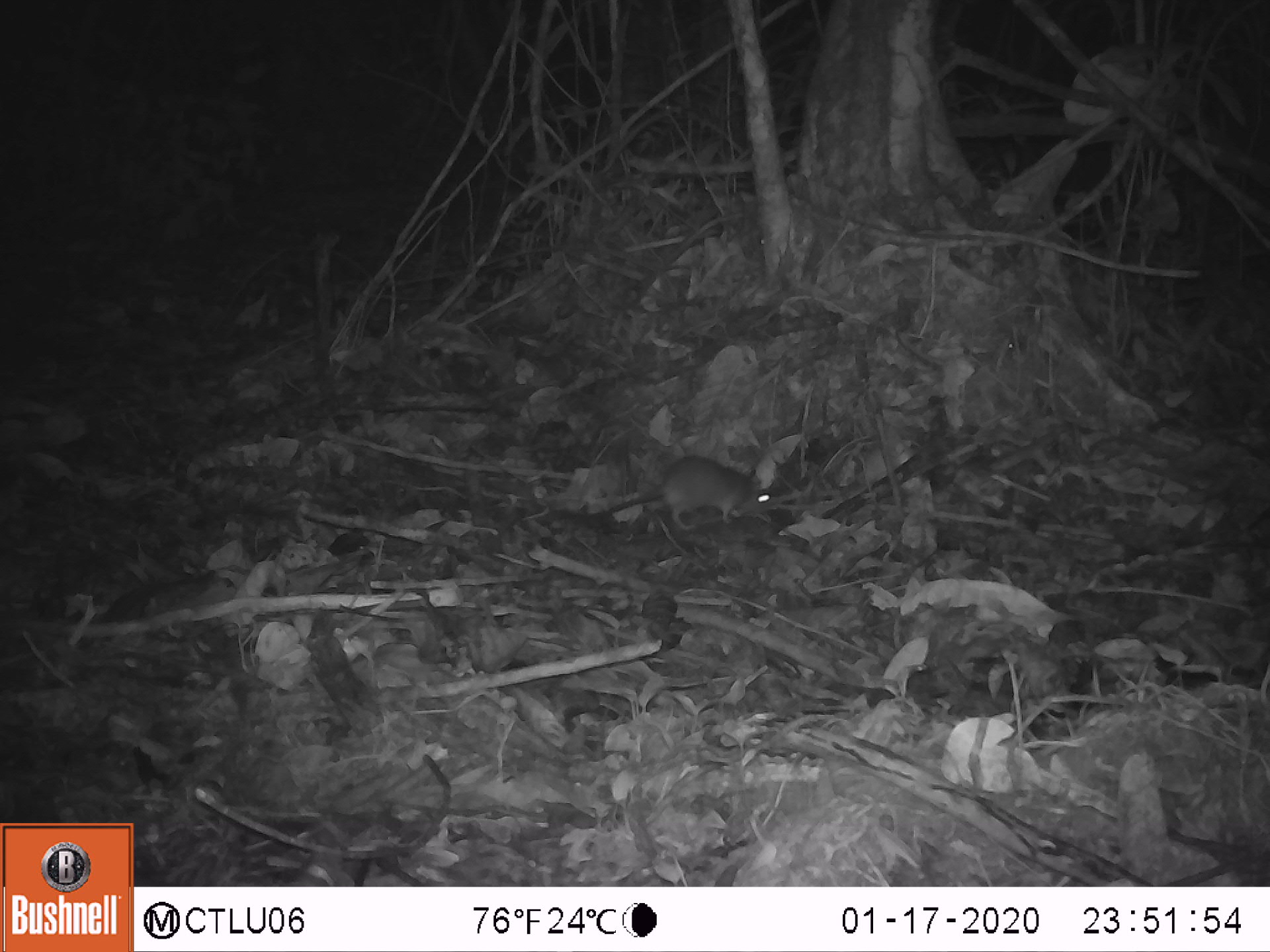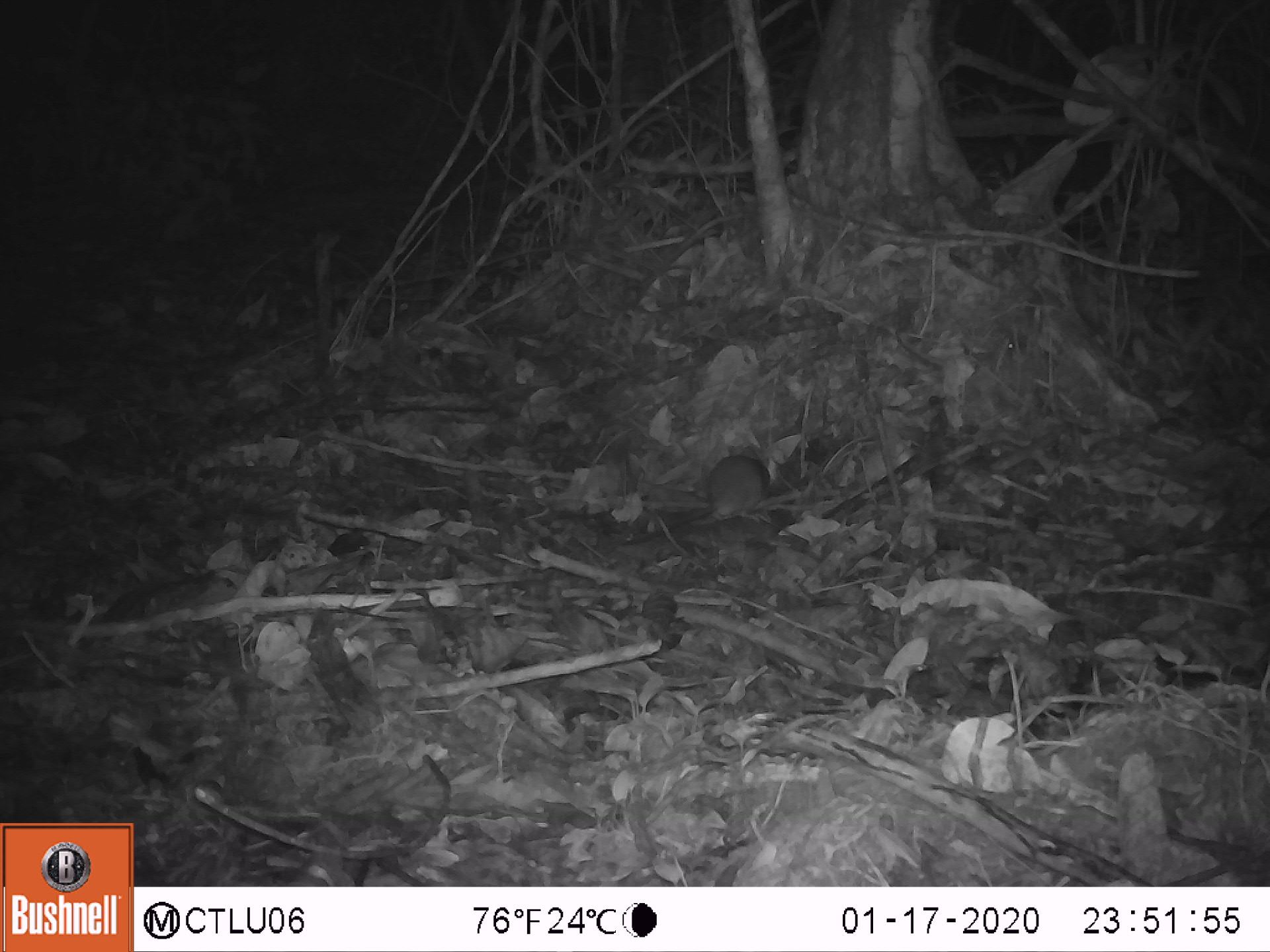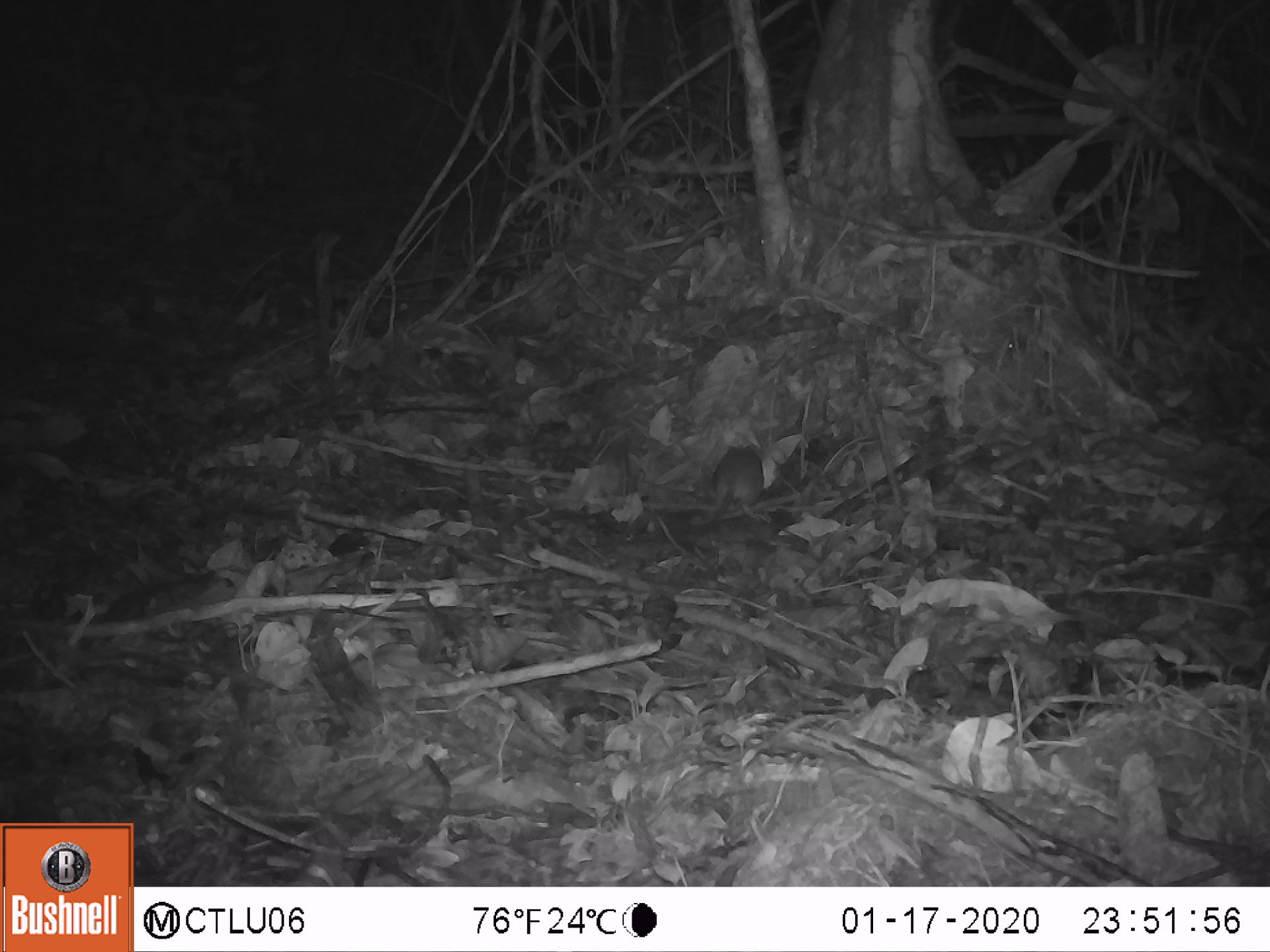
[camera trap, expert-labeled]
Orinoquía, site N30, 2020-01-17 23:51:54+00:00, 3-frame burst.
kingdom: Animalia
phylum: Chordata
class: Mammalia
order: Rodentia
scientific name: Rodentia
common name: rodent